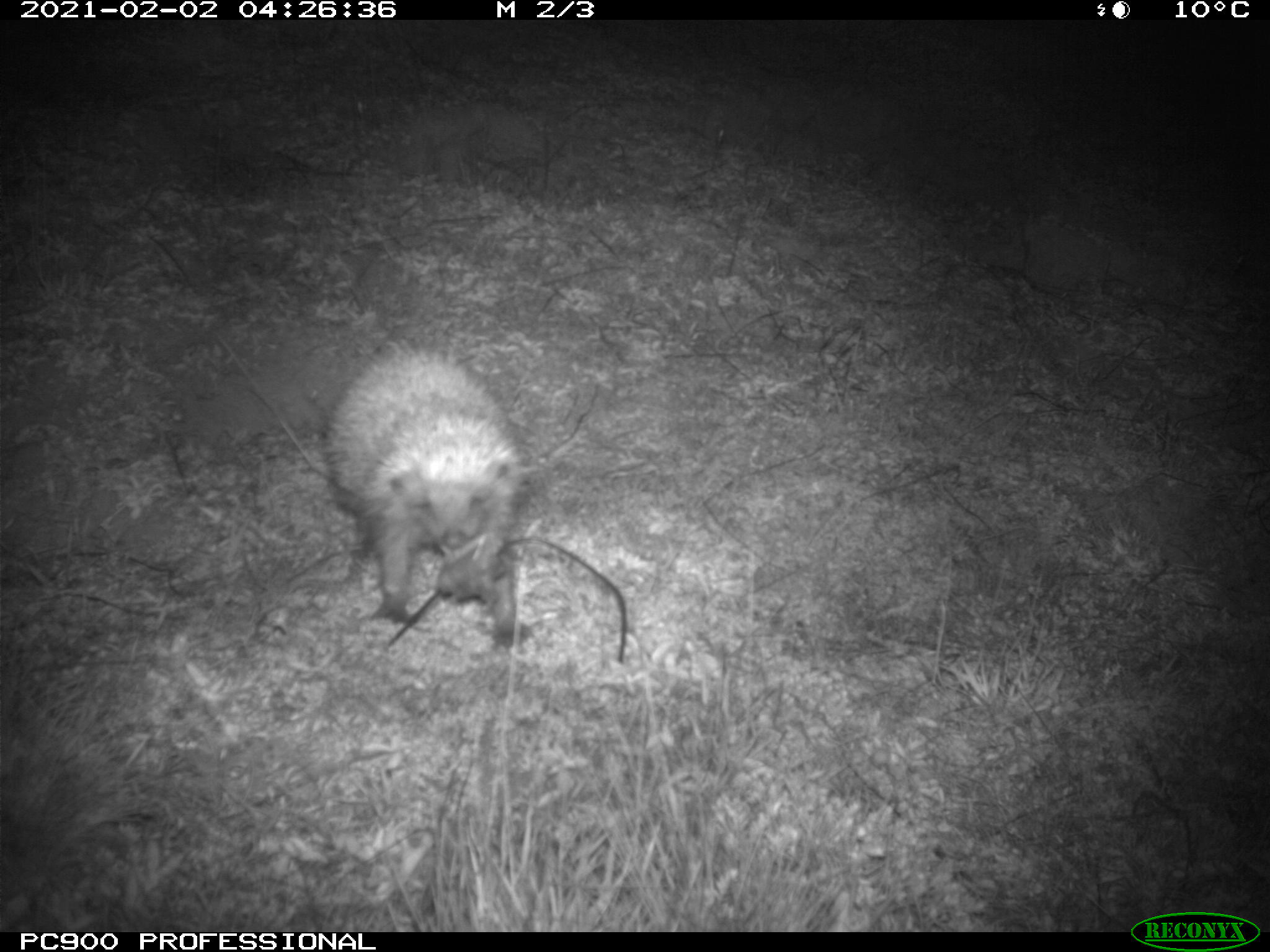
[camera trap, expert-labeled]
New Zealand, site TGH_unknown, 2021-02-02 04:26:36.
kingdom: Animalia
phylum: Chordata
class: Mammalia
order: Eulipotyphla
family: Erinaceidae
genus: Erinaceus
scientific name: Erinaceus europaeus europaeus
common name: european hedgehog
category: hedgehog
Hedgehog (european hedgehog) (Erinaceus europaeus europaeus).